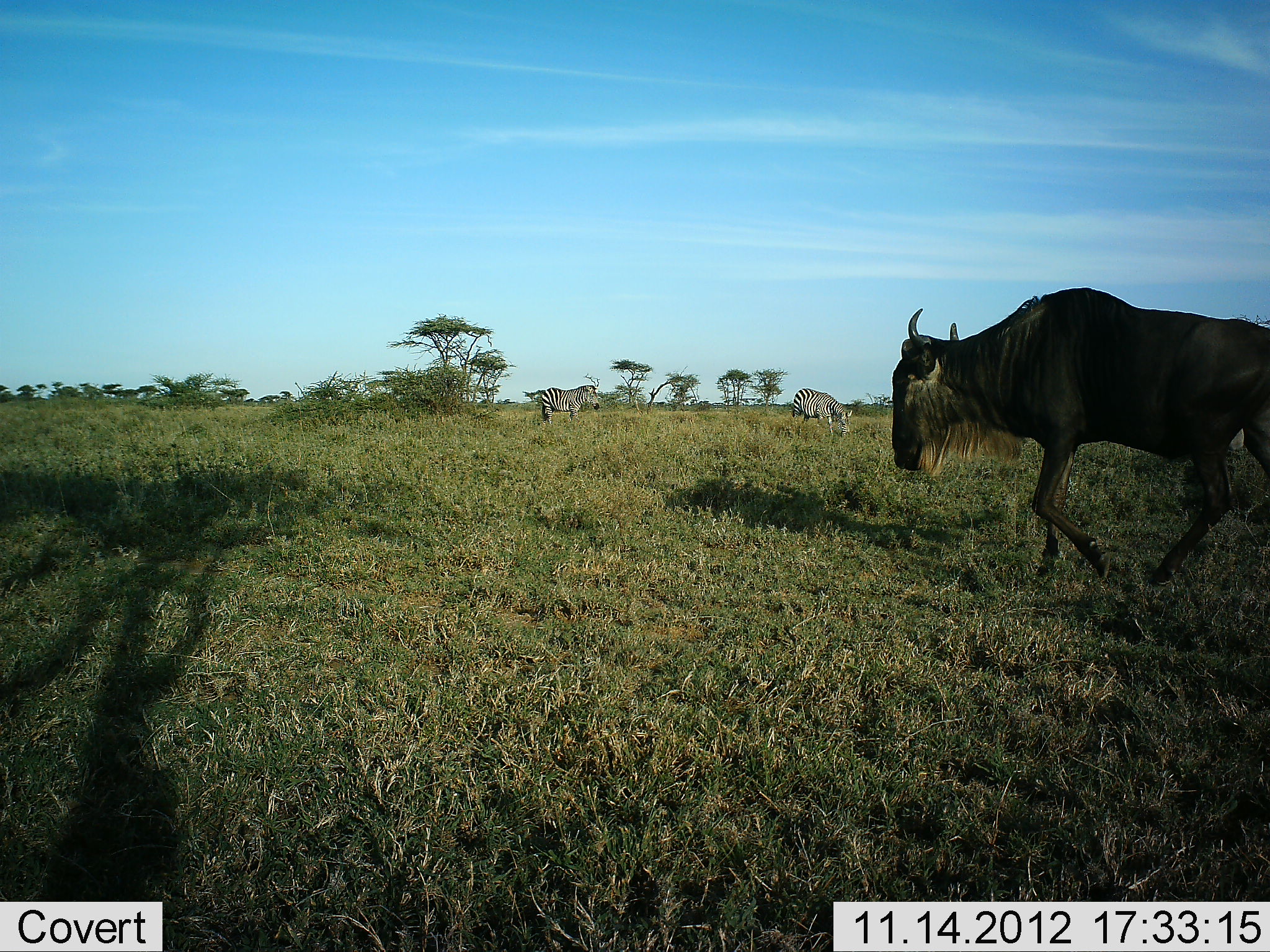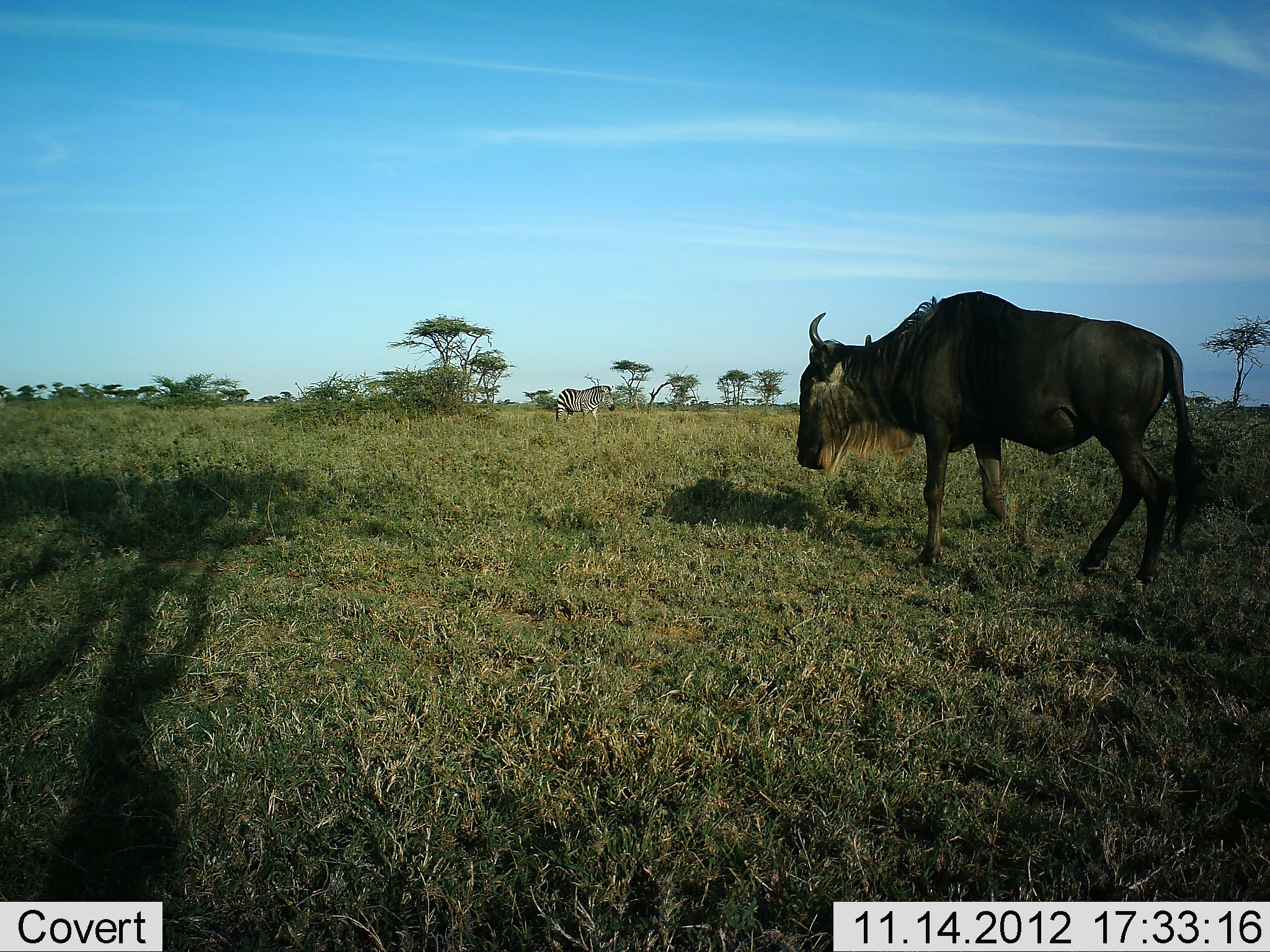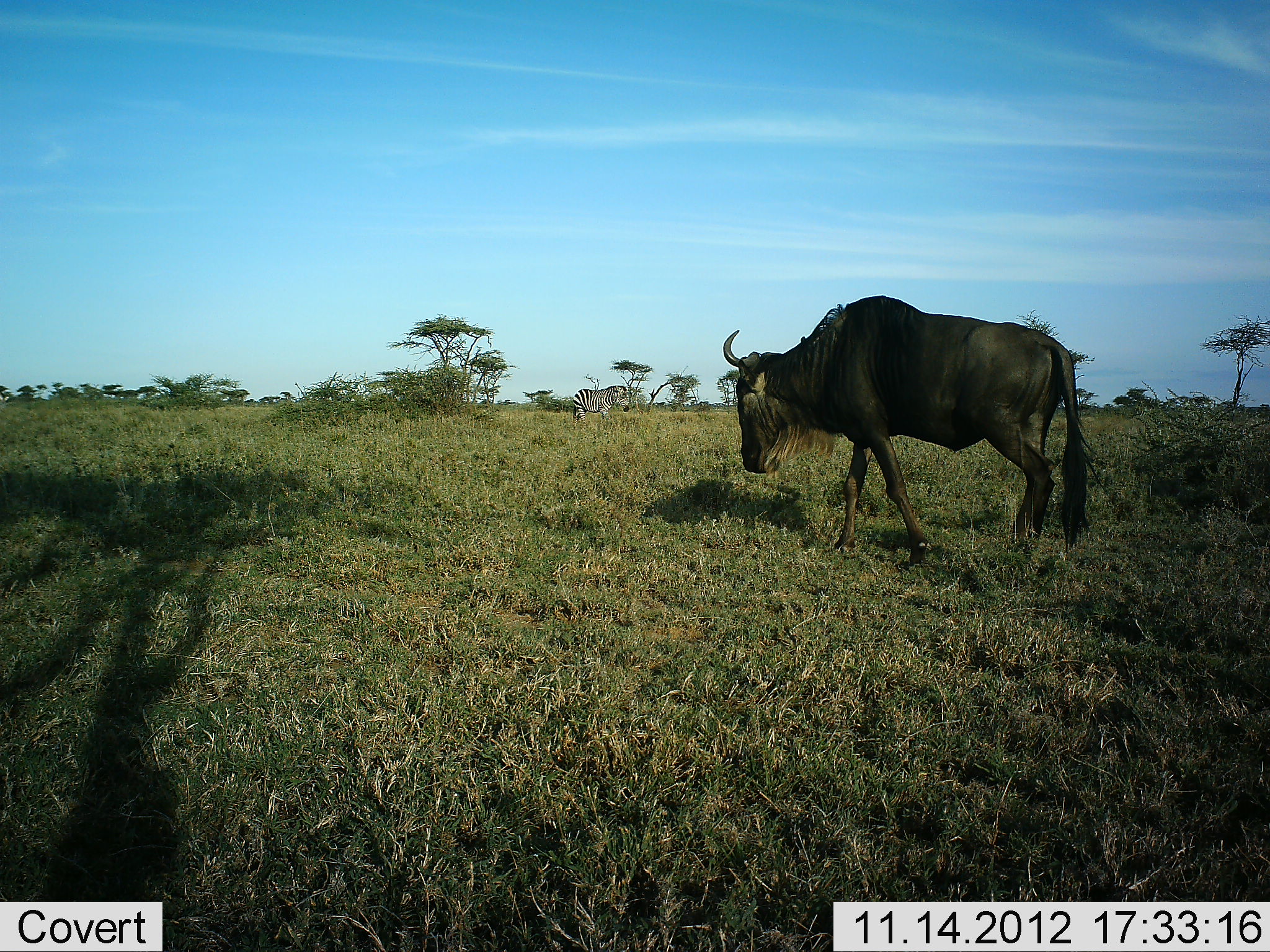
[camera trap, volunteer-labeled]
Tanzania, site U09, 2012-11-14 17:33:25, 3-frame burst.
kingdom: Animalia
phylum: Chordata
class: Mammalia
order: Artiodactyla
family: Bovidae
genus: Connochaetes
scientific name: Connochaetes taurinus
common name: blue wildebeest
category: wildebeest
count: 1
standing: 18%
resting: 0%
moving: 91%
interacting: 0%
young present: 0%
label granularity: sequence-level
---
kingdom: Animalia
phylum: Chordata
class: Mammalia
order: Perissodactyla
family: Equidae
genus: Equus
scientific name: Equus quagga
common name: plains zebra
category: zebra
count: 2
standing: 50%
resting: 10%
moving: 60%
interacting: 0%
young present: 10%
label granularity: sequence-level